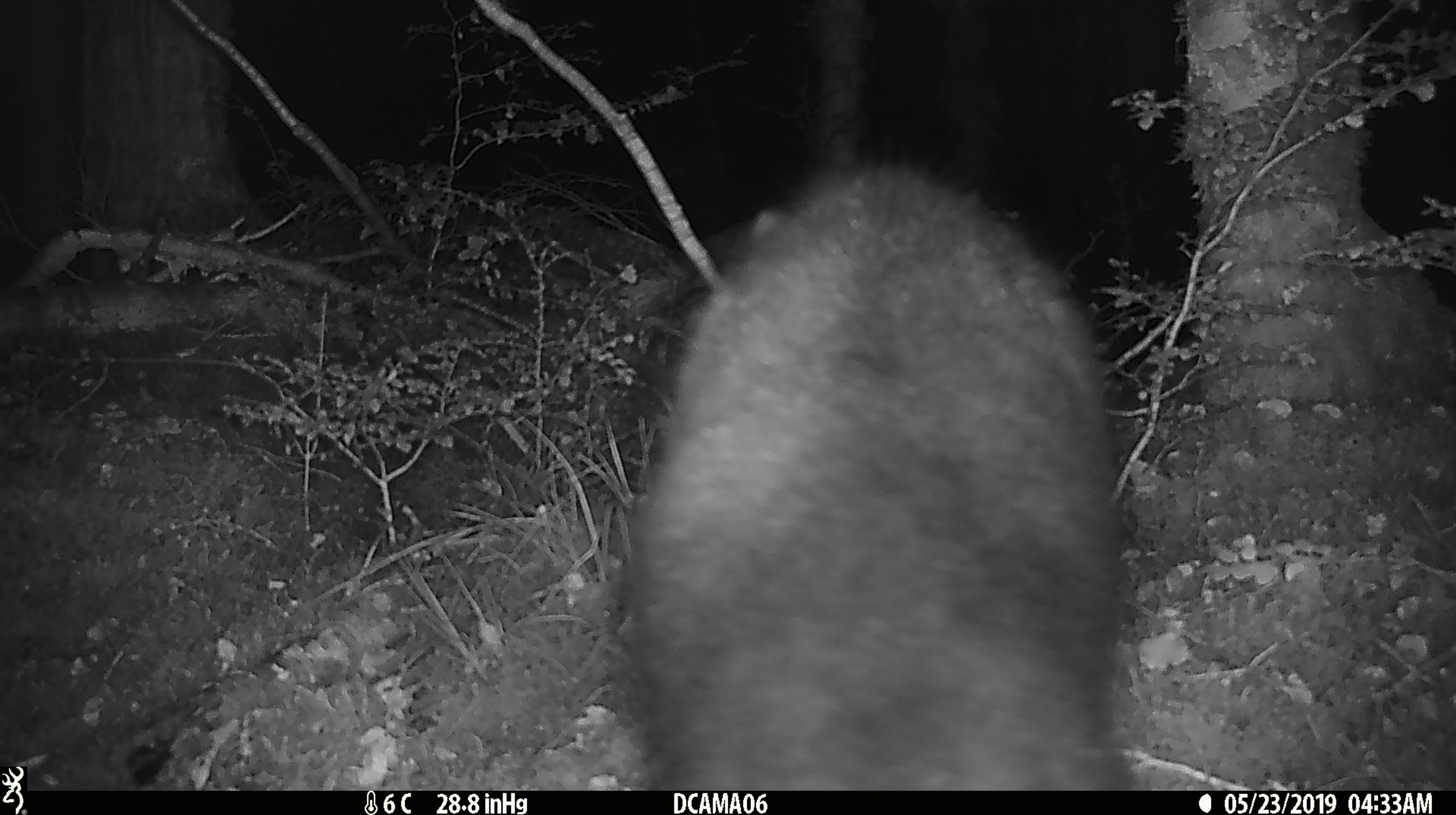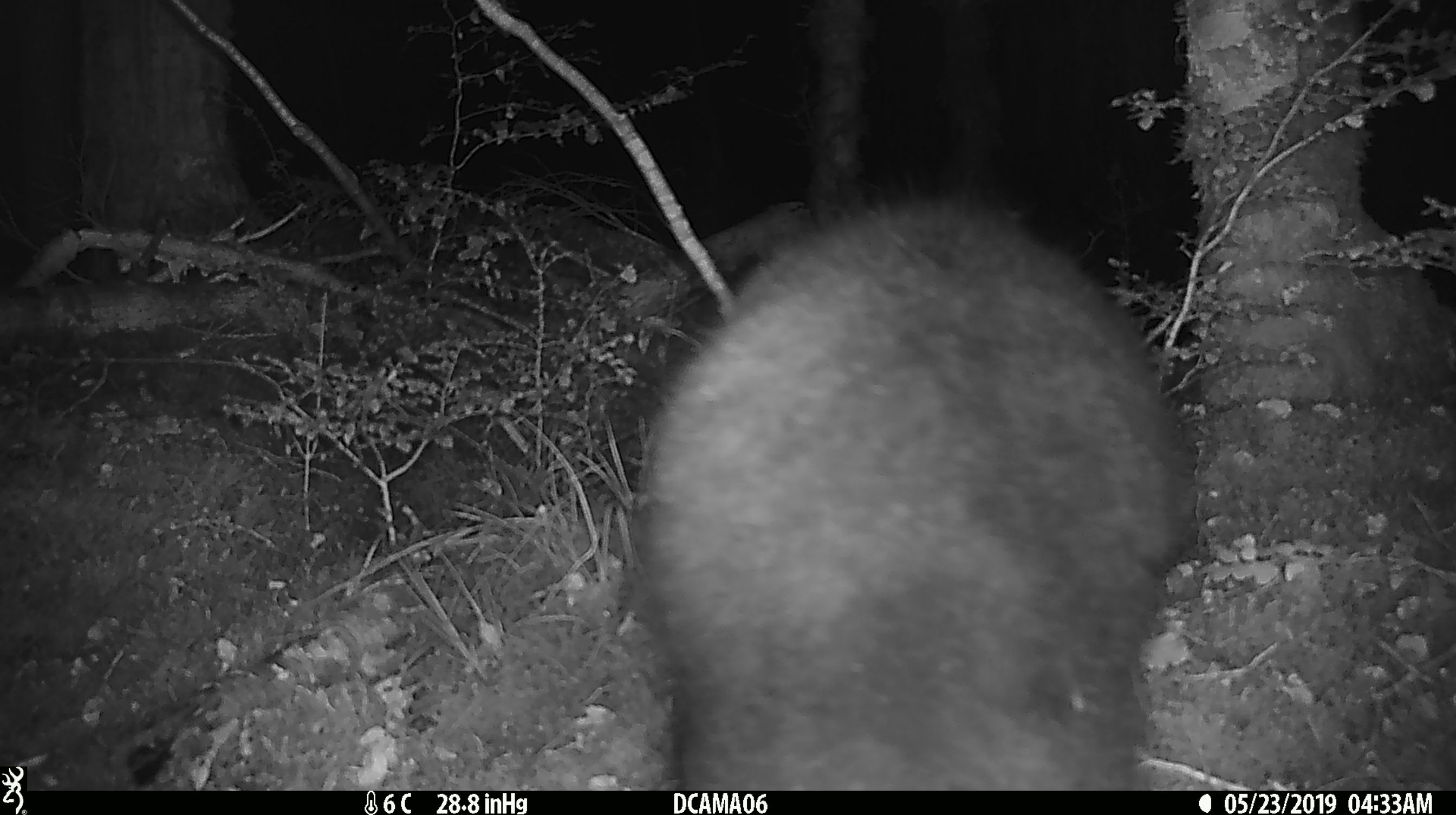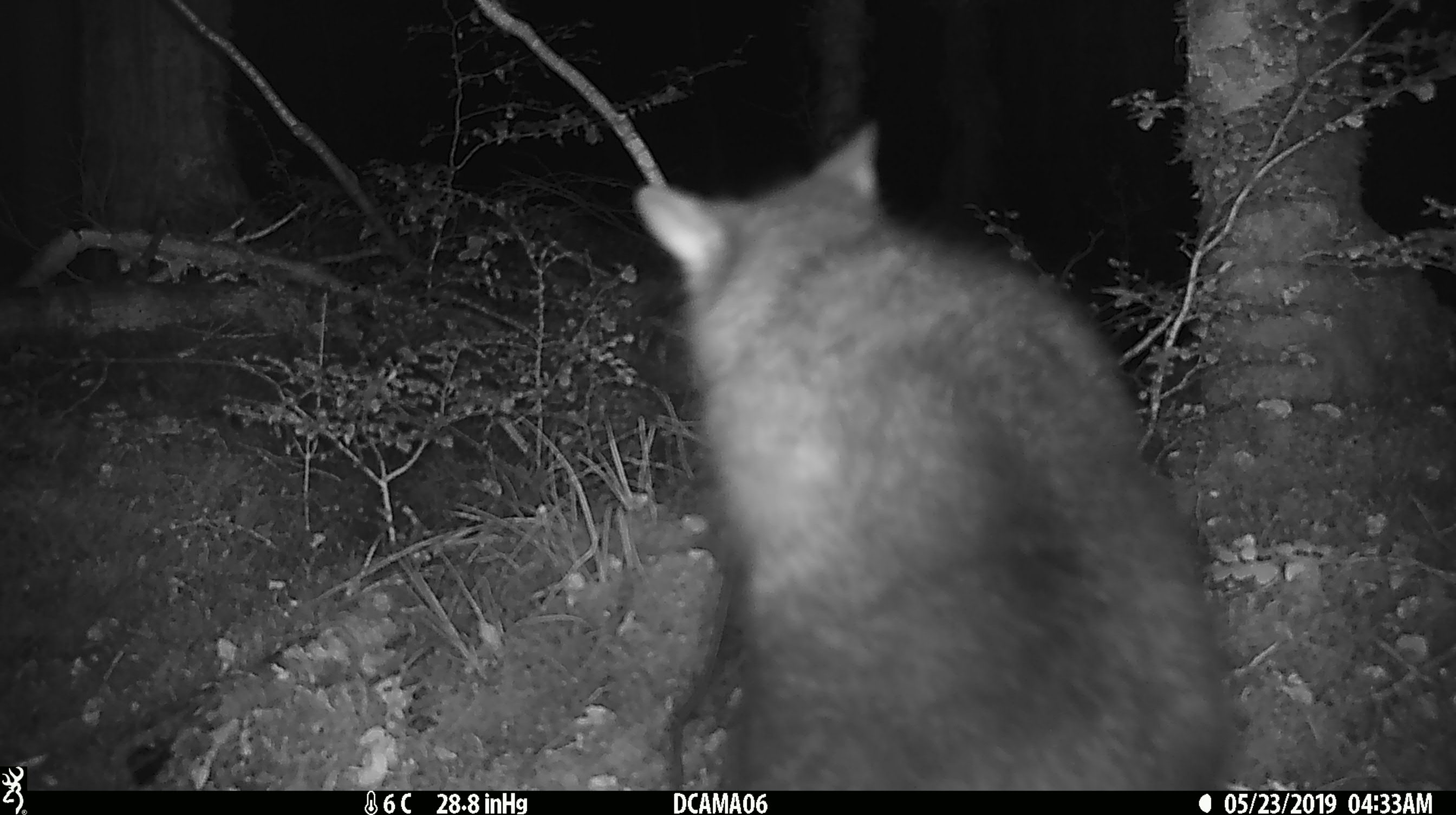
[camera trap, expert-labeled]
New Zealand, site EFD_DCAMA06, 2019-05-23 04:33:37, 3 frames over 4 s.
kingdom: Animalia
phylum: Chordata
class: Mammalia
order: Diprotodontia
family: Phalangeridae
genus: Trichosurus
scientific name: Trichosurus vulpecula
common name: common brushtail possum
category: possum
Possum (common brushtail possum) (Trichosurus vulpecula).